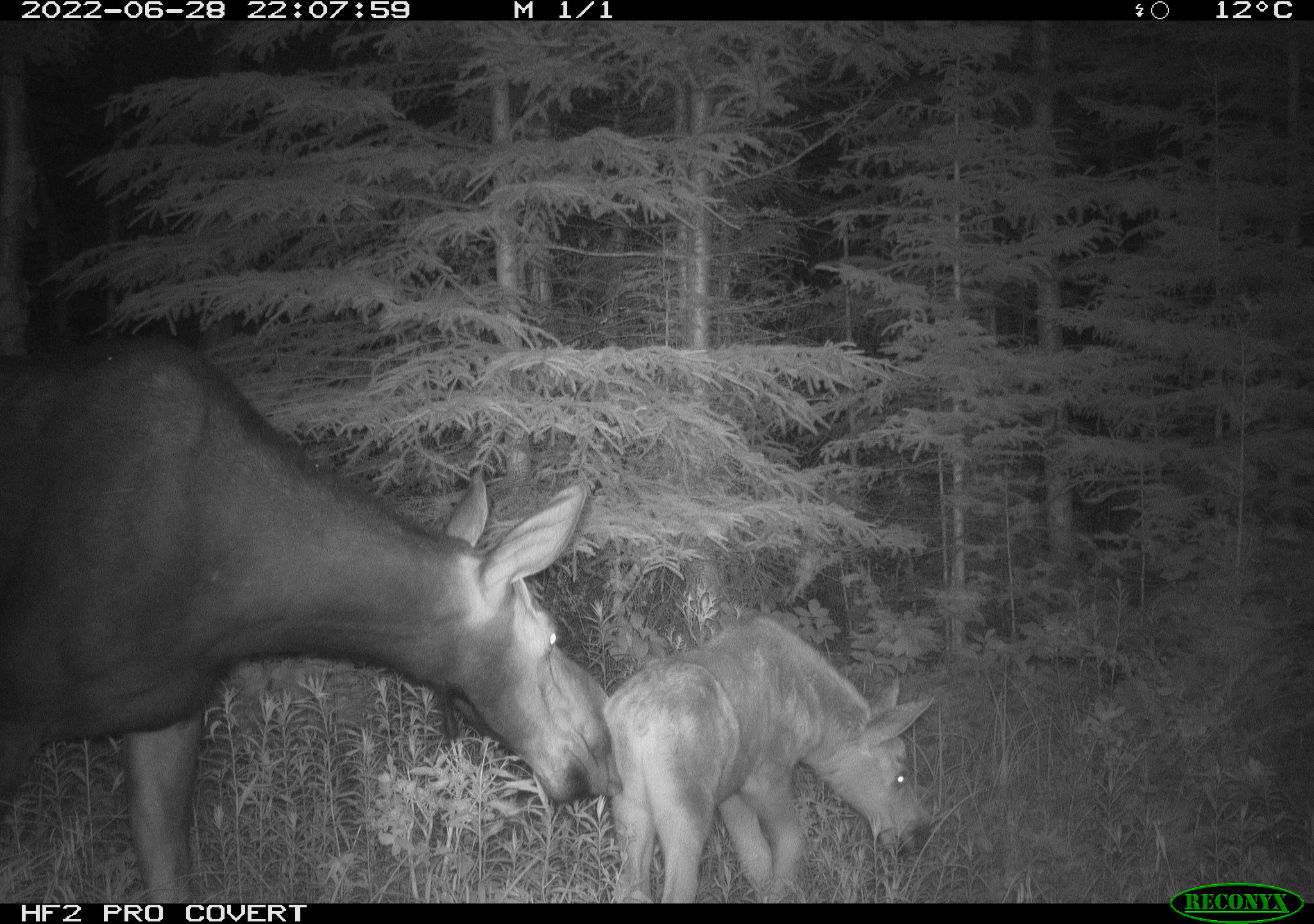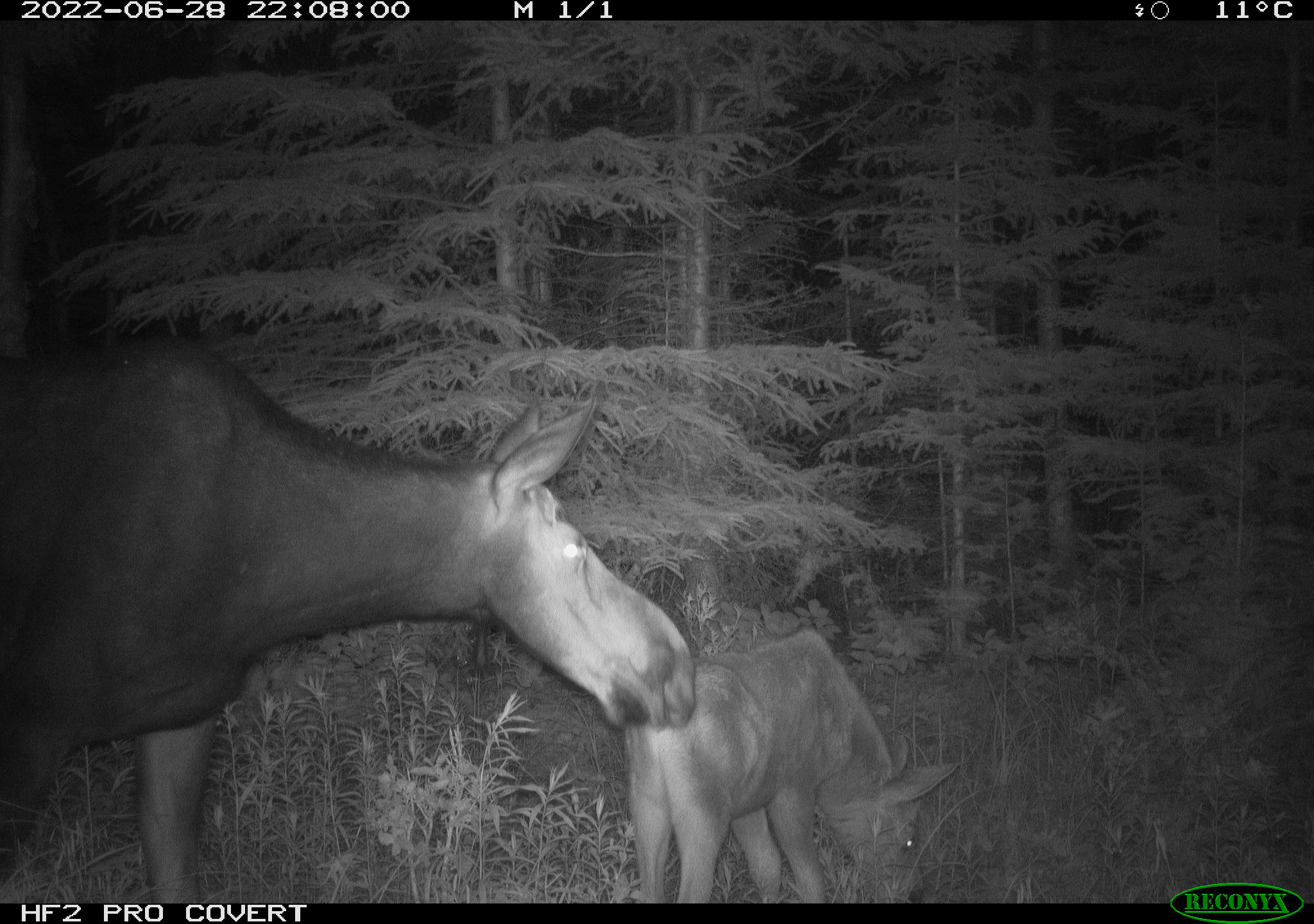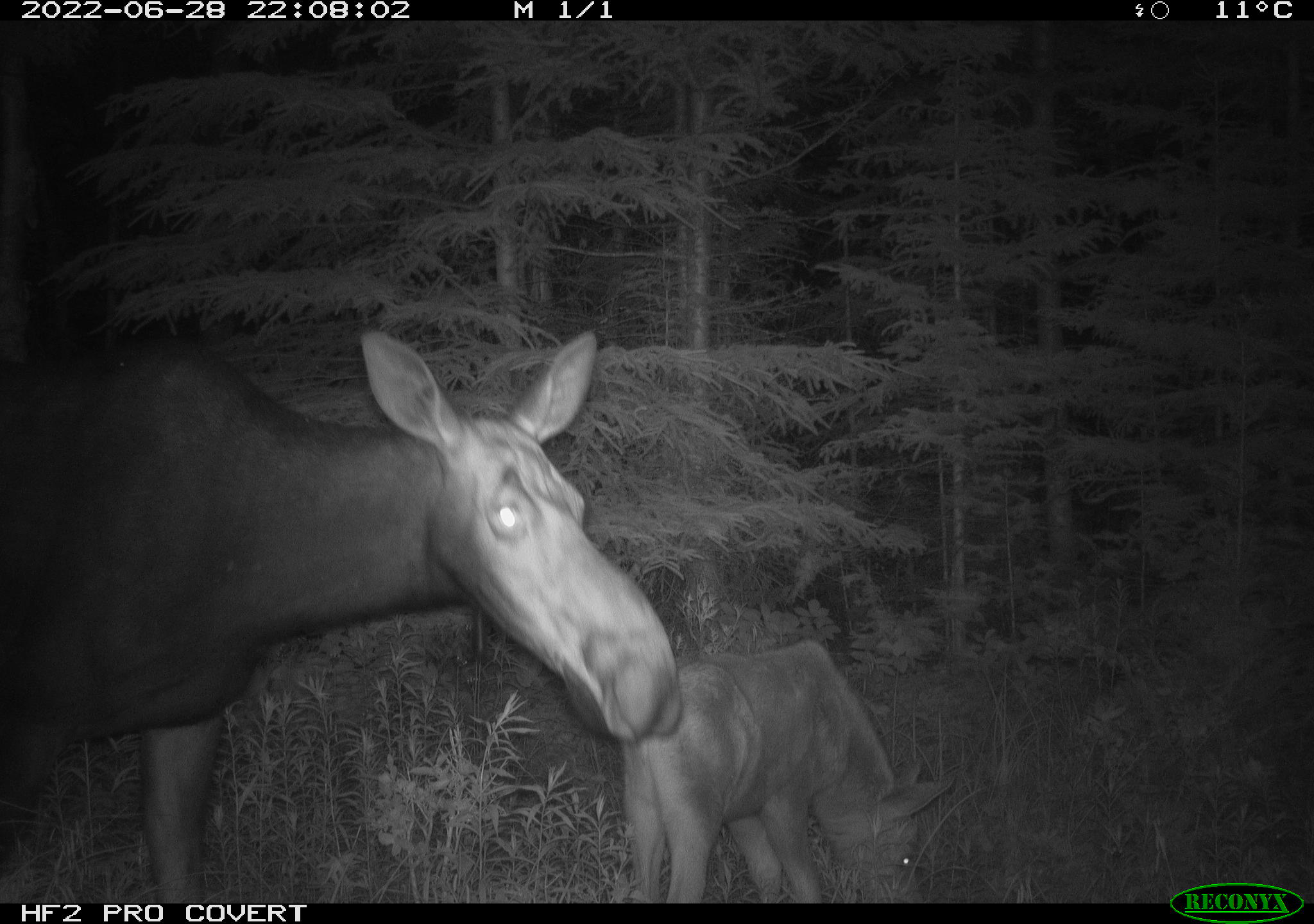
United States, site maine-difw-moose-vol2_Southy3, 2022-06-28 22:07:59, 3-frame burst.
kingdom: Animalia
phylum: Chordata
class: Mammalia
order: Artiodactyla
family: Cervidae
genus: Alces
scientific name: Alces alces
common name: moose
Moose (Alces alces).